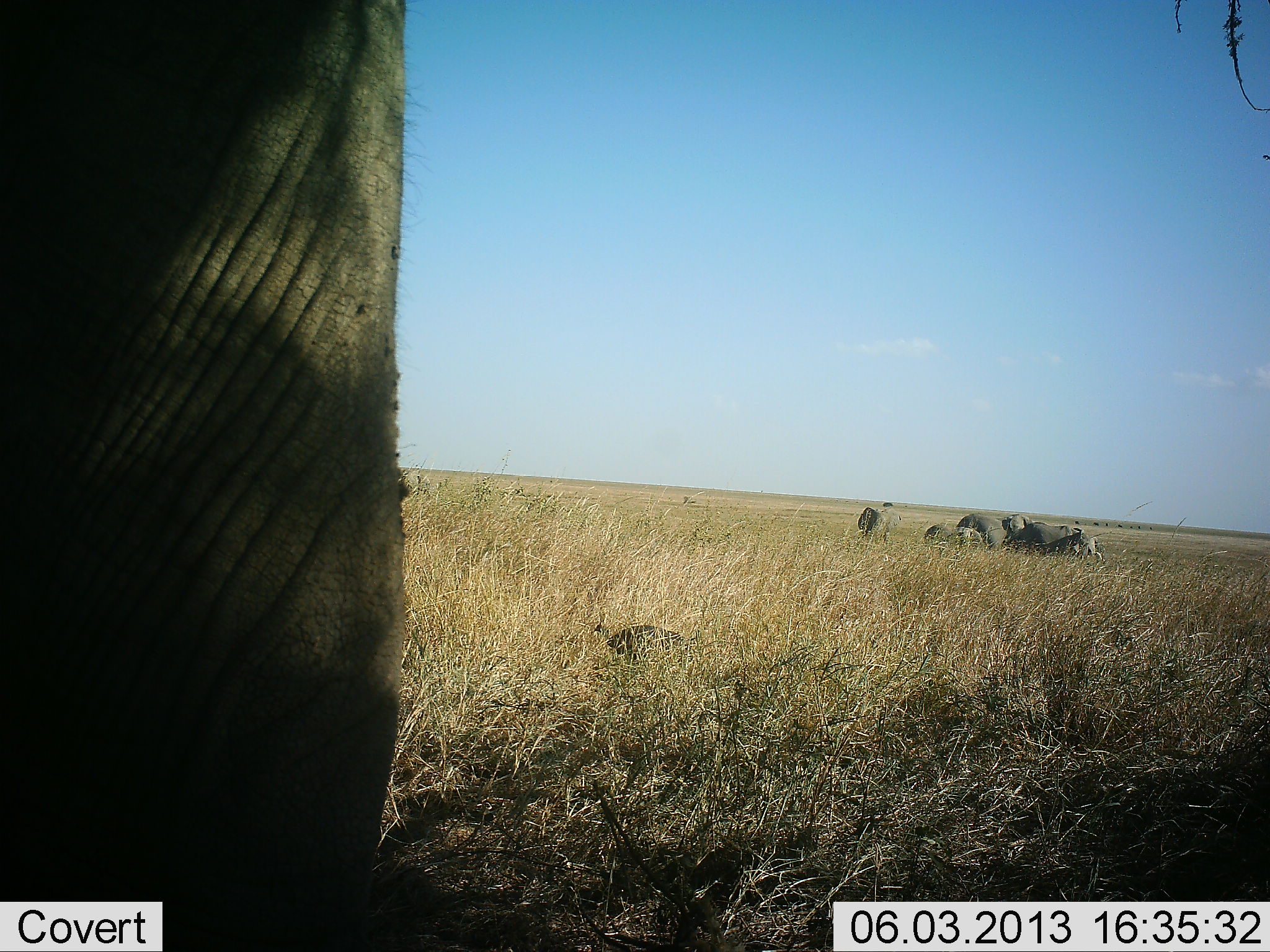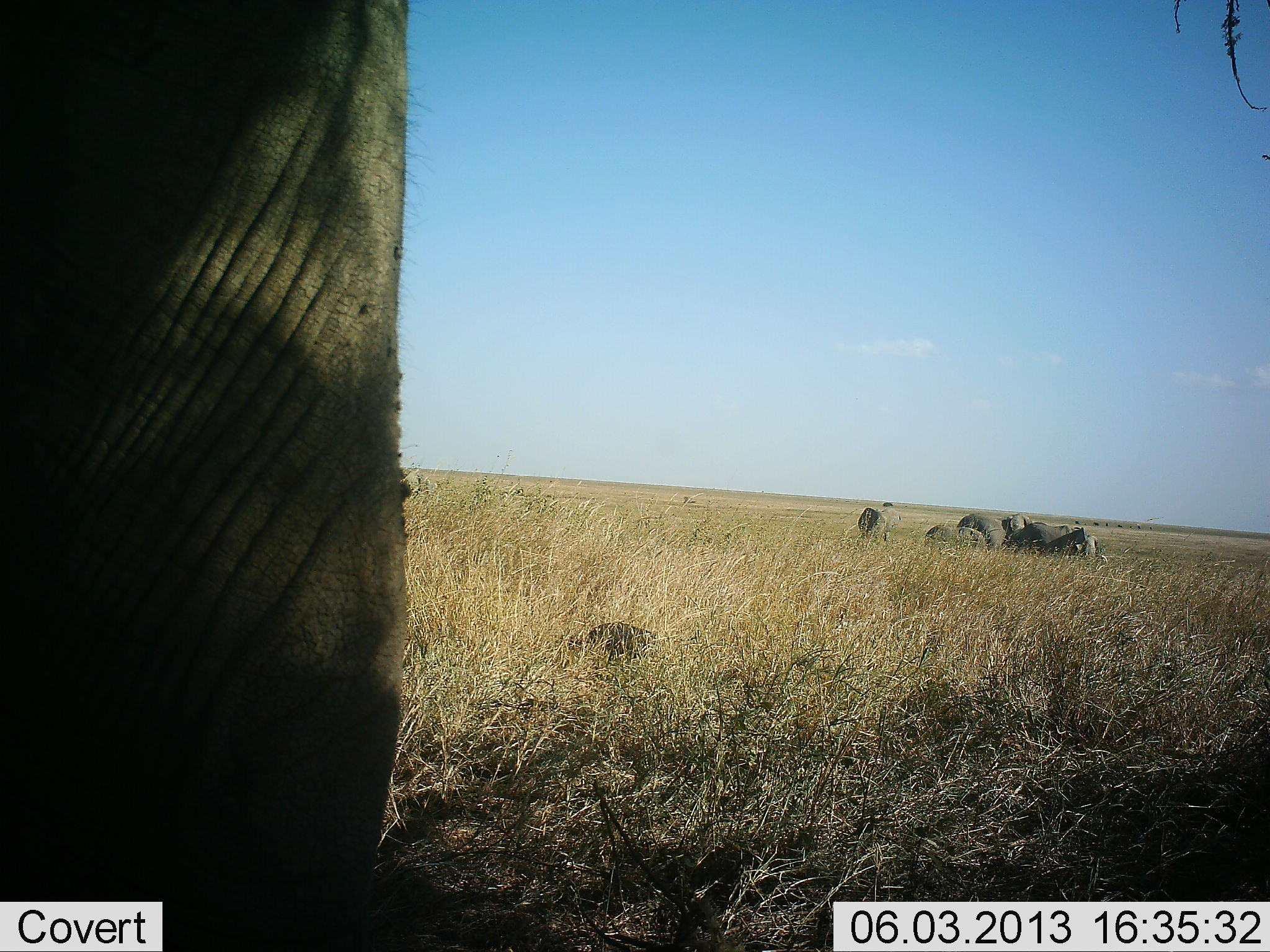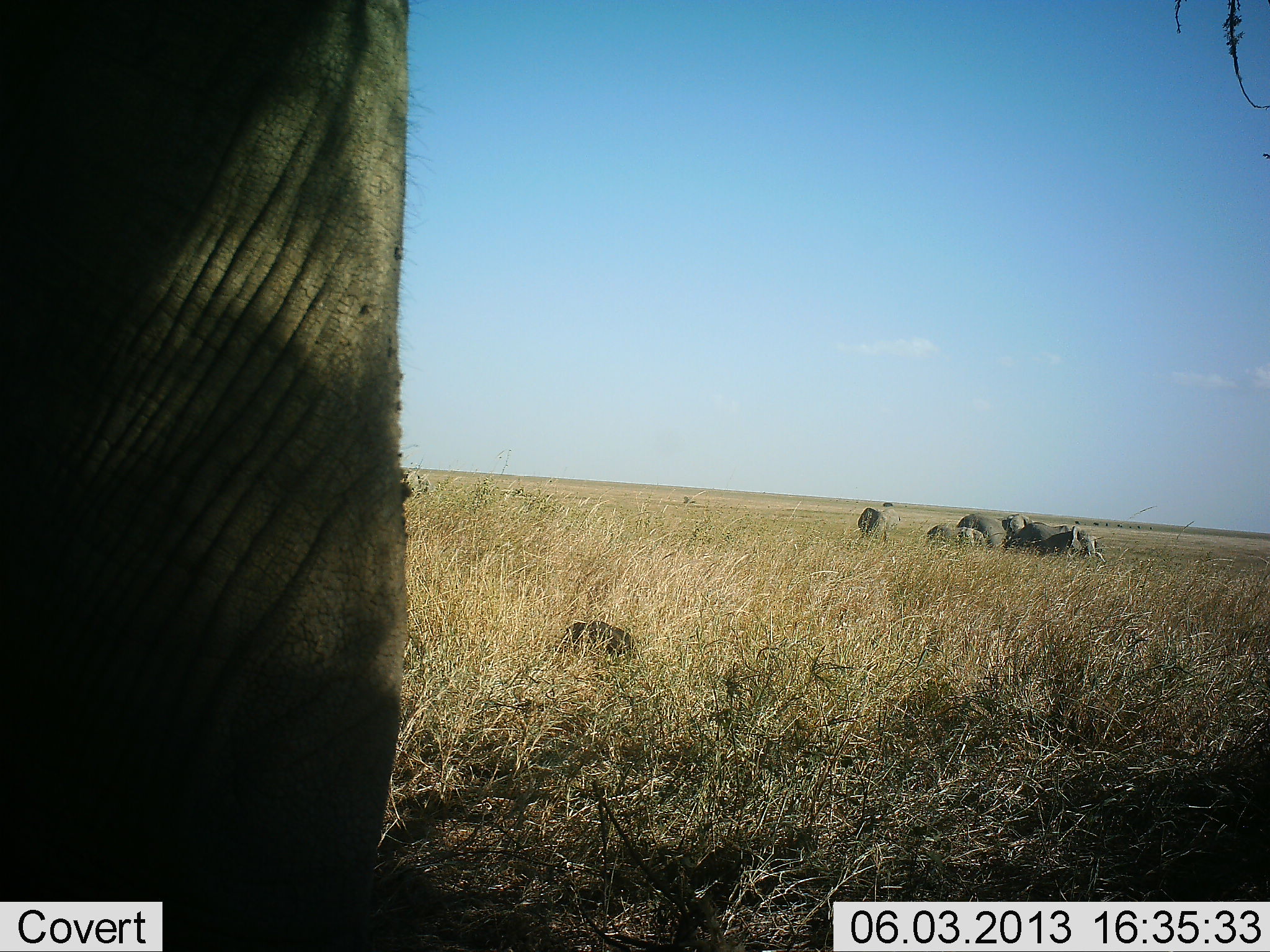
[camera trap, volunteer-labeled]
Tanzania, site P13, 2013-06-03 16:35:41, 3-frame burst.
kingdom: Animalia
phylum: Chordata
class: Mammalia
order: Proboscidea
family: Elephantidae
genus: Loxodonta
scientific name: Loxodonta africana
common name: african bush elephant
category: elephant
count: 7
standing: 92%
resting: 25%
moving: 4%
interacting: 12%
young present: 4%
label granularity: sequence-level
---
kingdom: Animalia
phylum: Chordata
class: Aves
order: Galliformes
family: Numididae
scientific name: Numididae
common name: guinea fowl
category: guineafowl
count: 1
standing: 9%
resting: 0%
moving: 73%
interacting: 0%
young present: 0%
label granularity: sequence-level